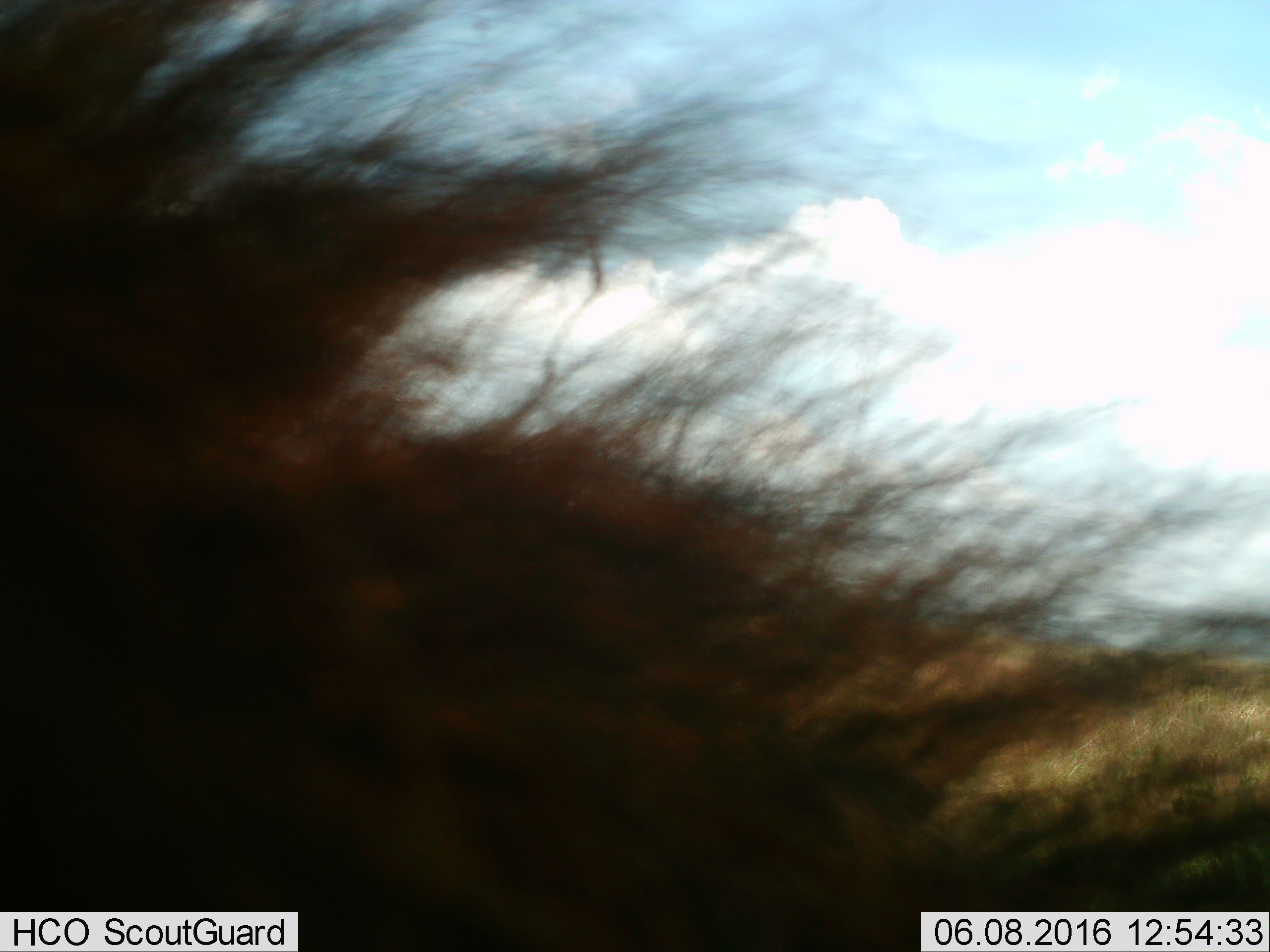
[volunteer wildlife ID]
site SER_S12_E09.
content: unidentified animal